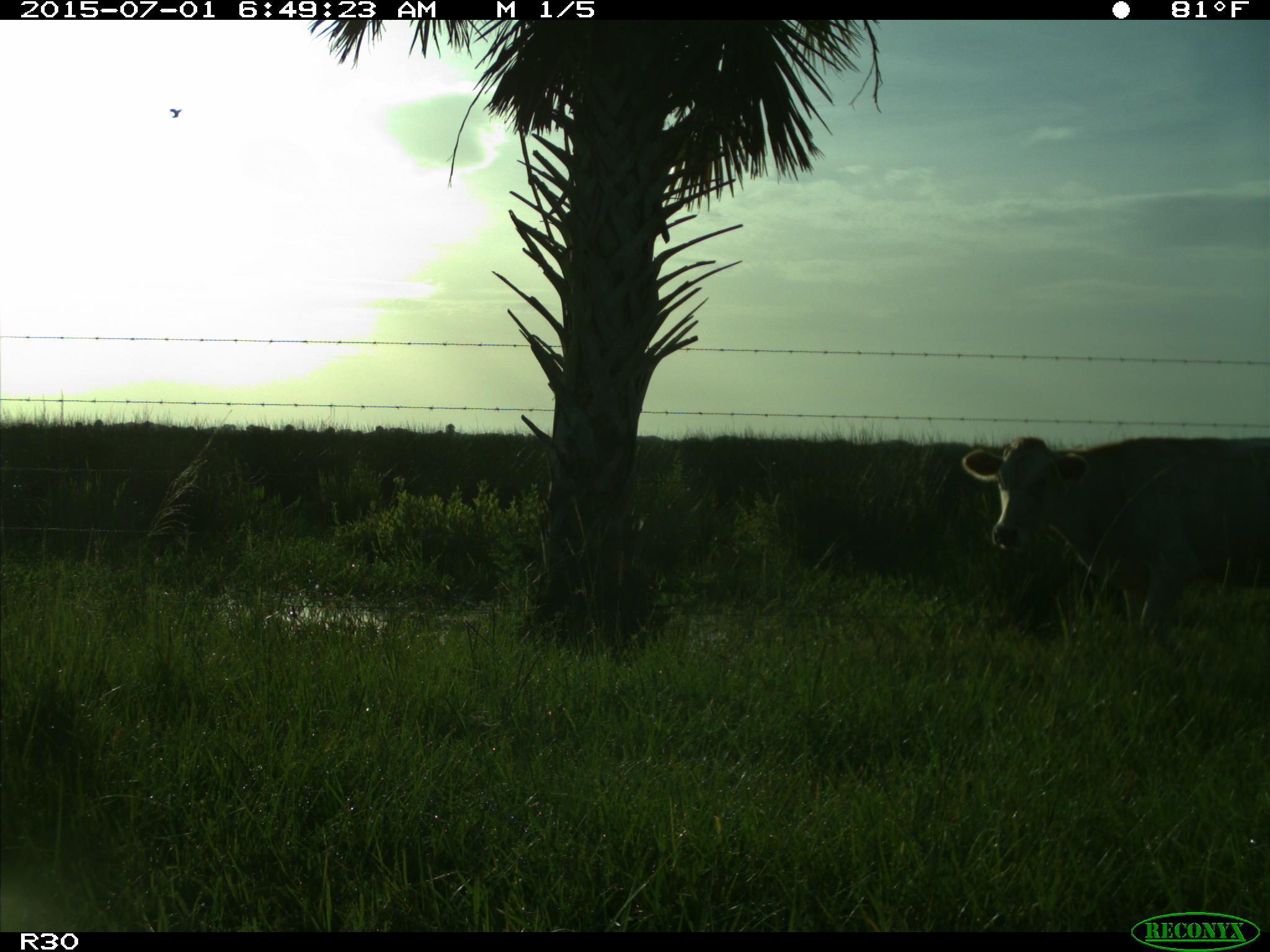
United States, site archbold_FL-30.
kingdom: Animalia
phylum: Chordata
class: Mammalia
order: Artiodactyla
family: Bovidae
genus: Bos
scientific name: Bos taurus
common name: domestic cow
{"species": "Bos taurus (domestic cow)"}